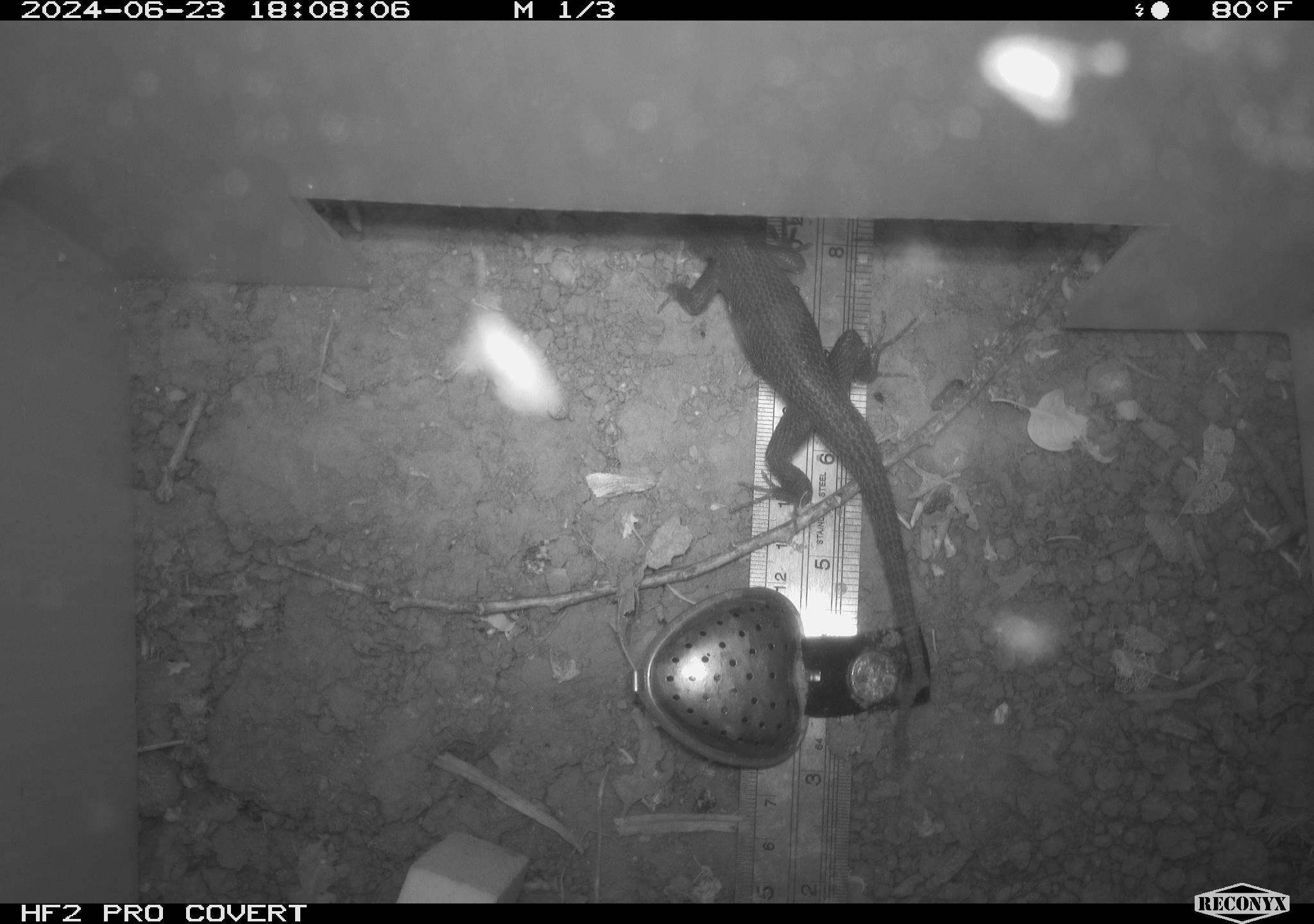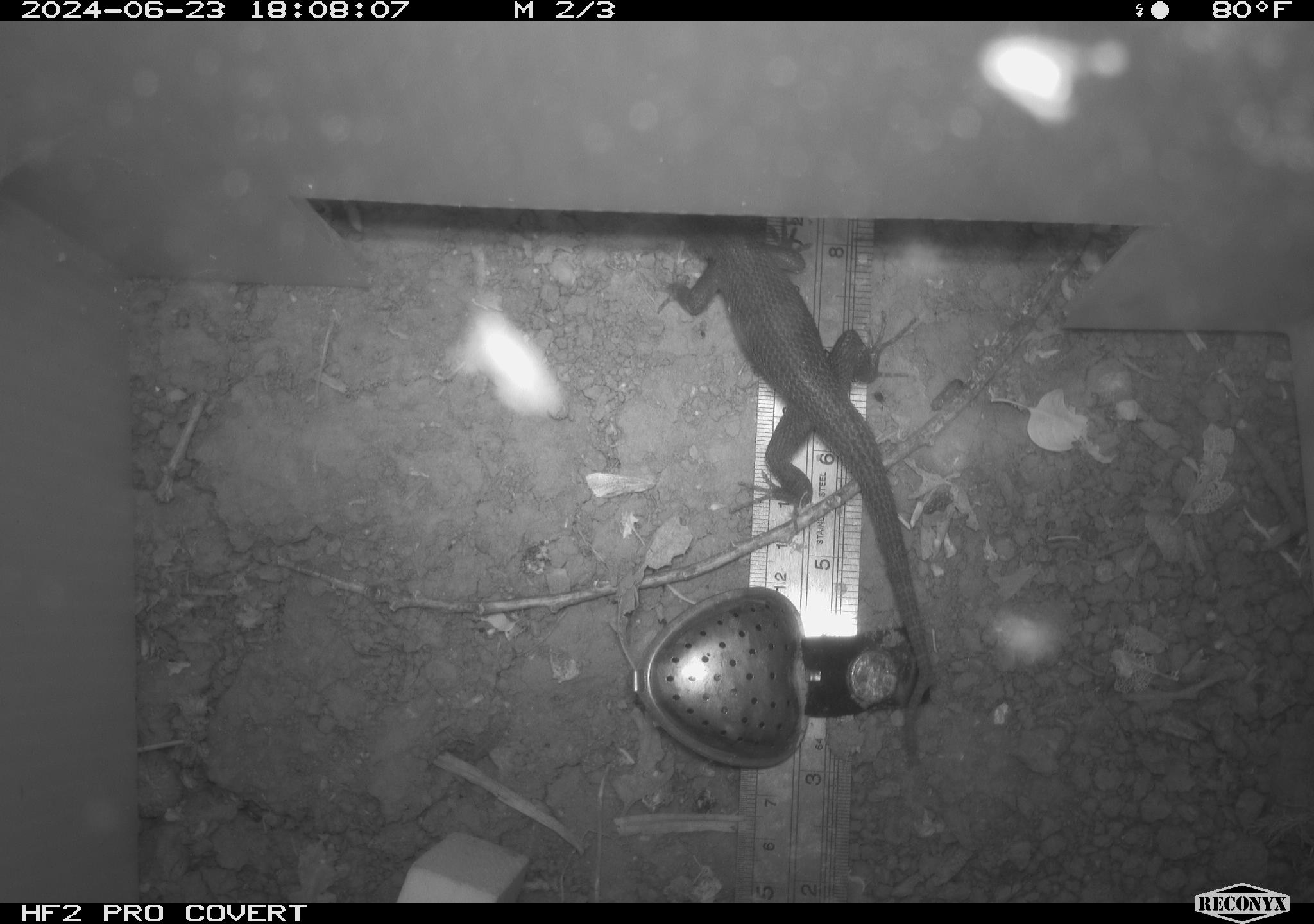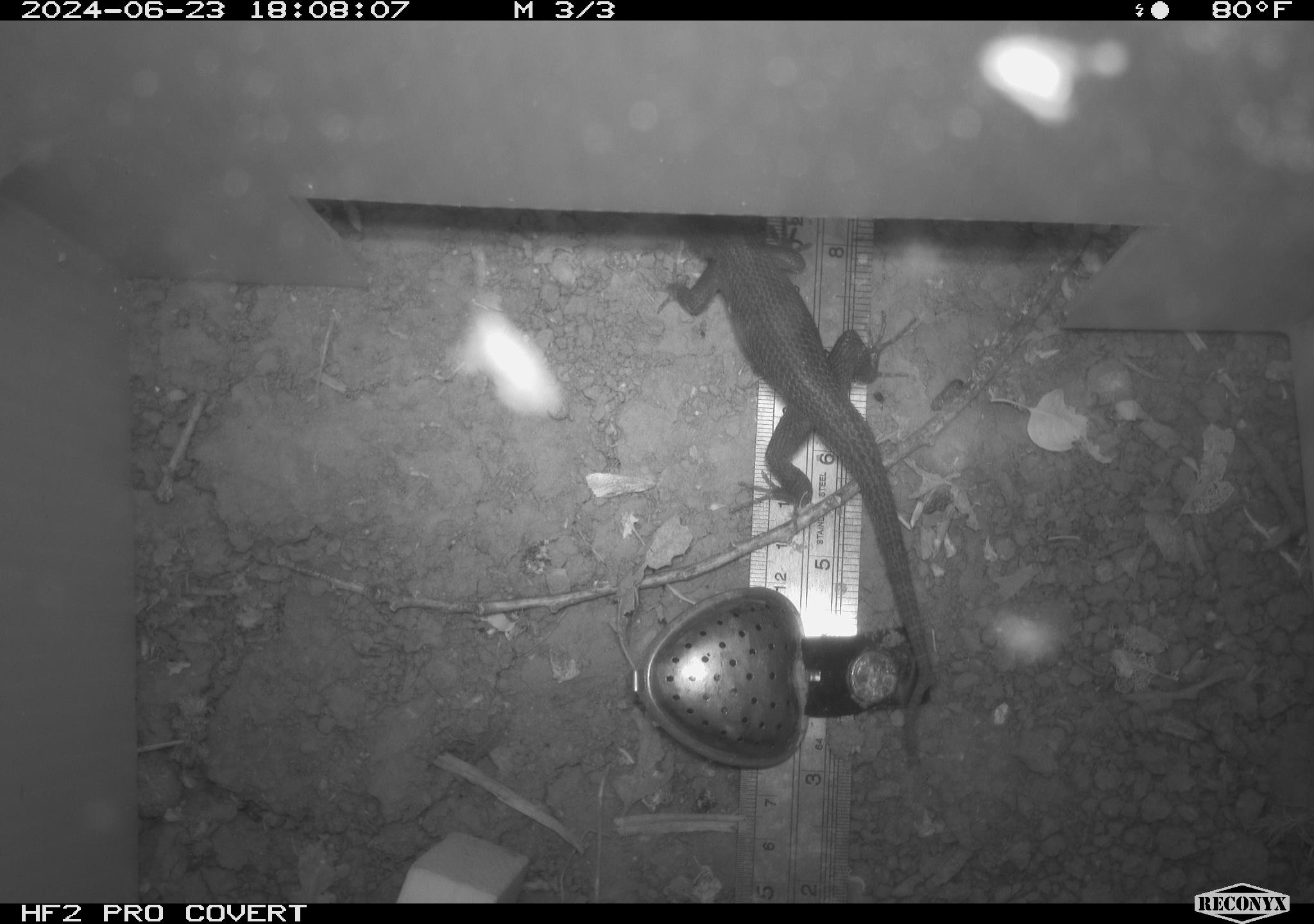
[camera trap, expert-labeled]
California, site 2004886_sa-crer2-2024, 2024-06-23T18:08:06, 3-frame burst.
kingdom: Animalia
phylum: Chordata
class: Reptilia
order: Squamata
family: Phrynosomatidae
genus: Sceloporus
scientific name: Sceloporus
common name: spiny lizards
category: sceloporus species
Sceloporus species (spiny lizards) (Sceloporus).